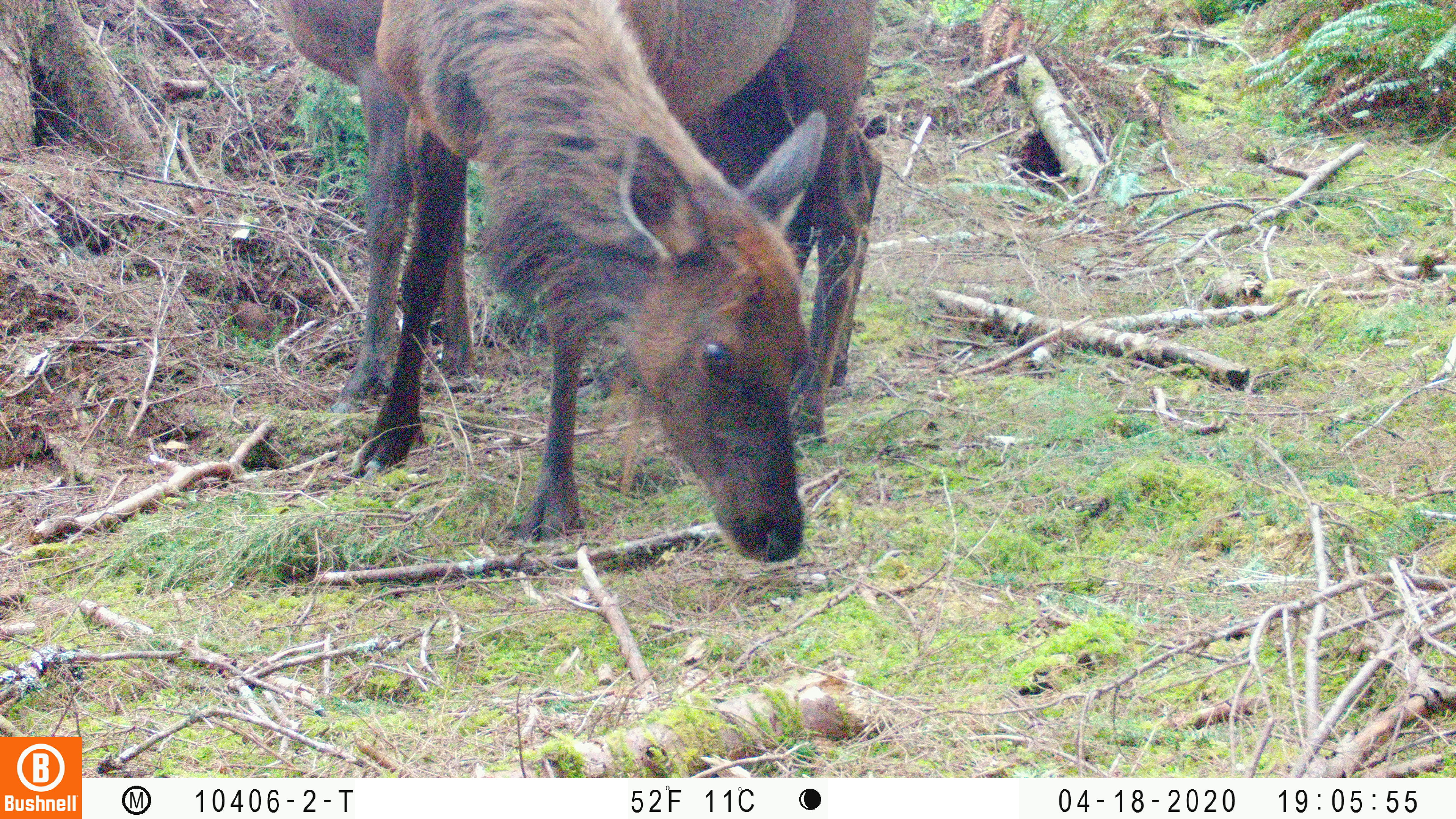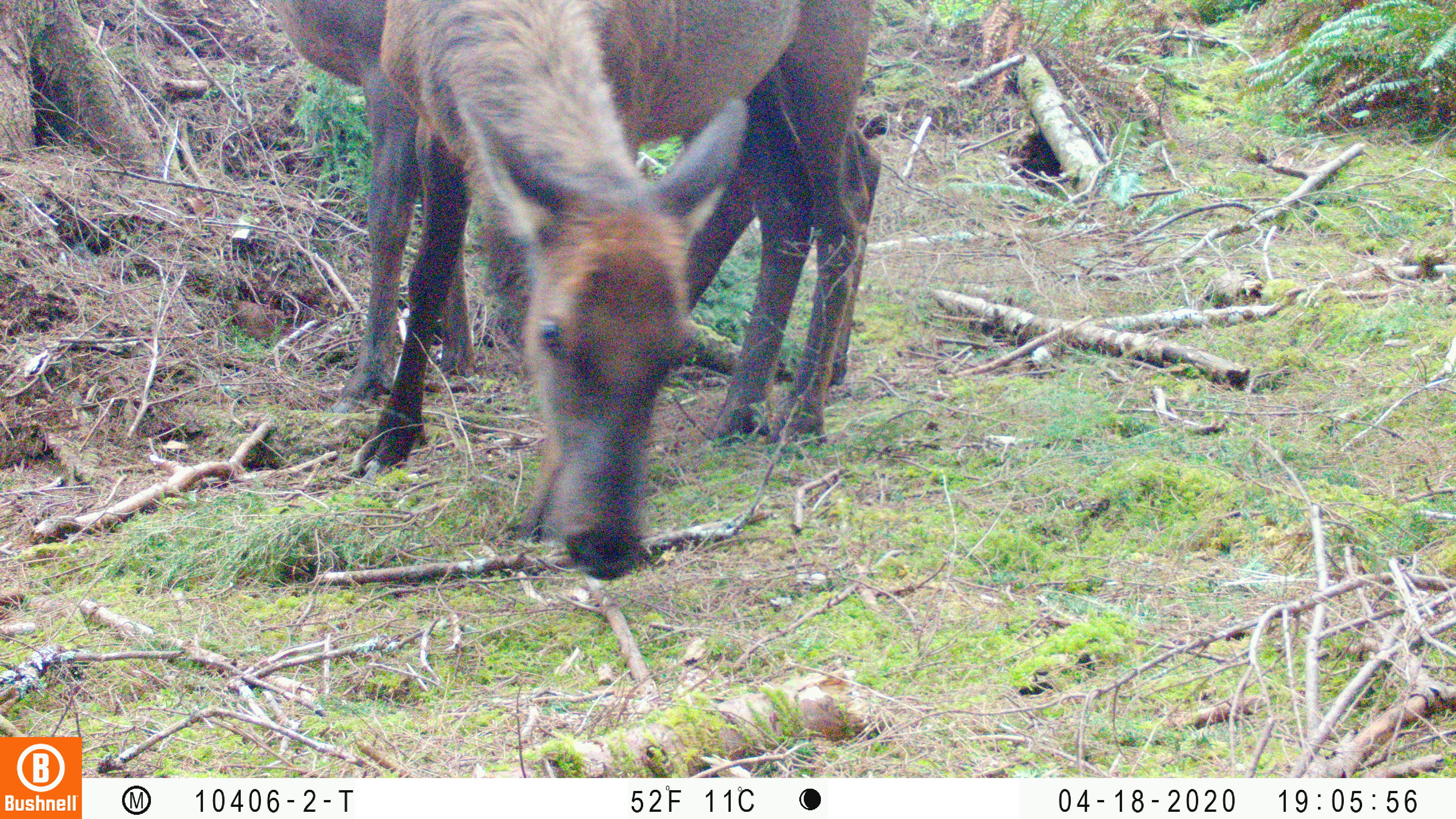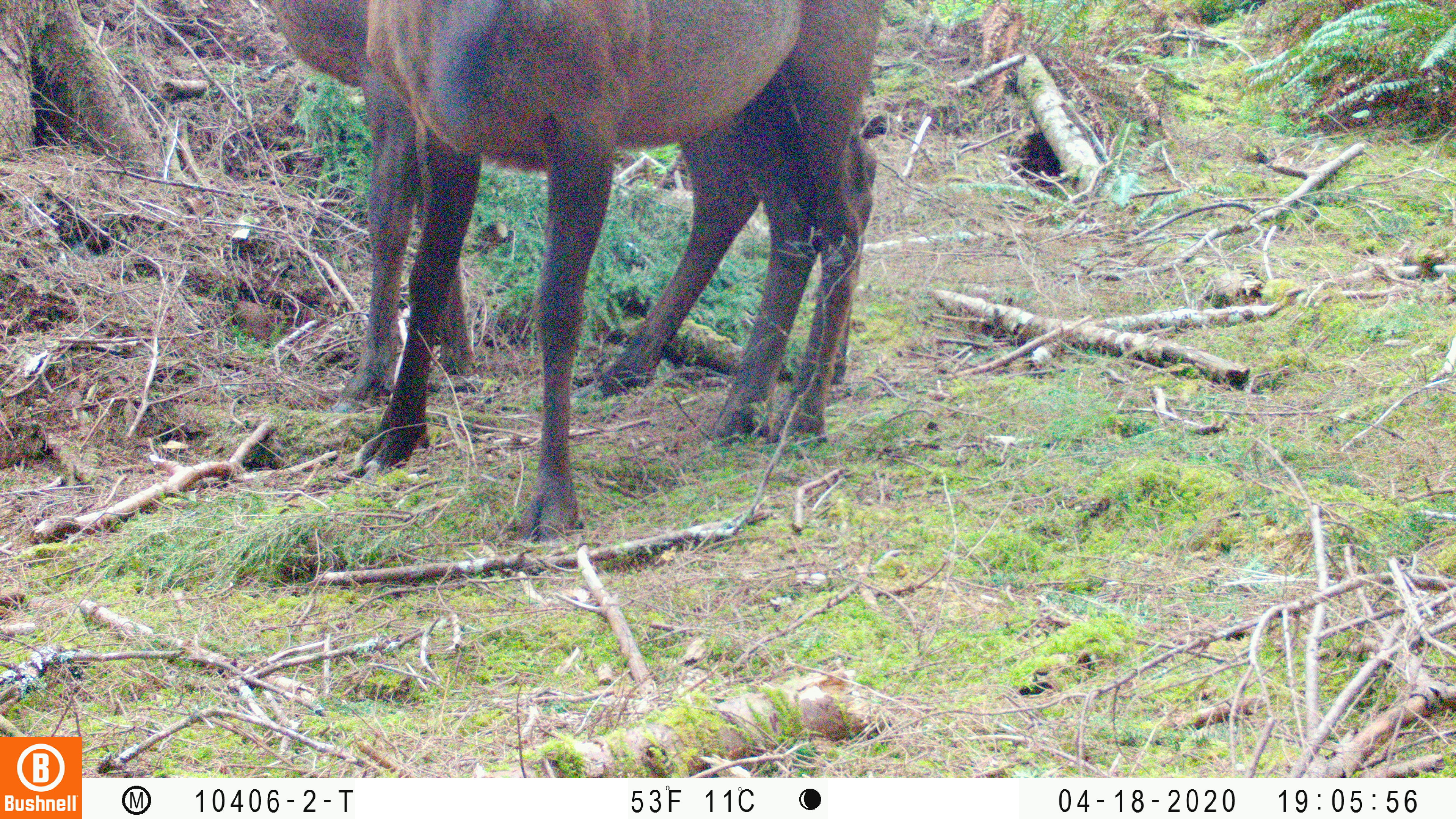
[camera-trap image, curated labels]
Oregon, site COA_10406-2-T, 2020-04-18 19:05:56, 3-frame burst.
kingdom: Animalia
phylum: Chordata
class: Mammalia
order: Artiodactyla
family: Cervidae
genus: Cervus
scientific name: Cervus canadensis roosevelti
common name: roosevelt elk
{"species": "roosevelt elk (Cervus canadensis roosevelti)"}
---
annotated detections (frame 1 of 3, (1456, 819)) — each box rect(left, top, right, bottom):
roosevelt elk: rect(349, 2, 891, 569)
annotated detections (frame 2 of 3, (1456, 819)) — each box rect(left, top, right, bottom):
roosevelt elk: rect(345, 2, 893, 581)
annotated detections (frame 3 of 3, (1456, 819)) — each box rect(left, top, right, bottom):
roosevelt elk: rect(347, 0, 897, 548)